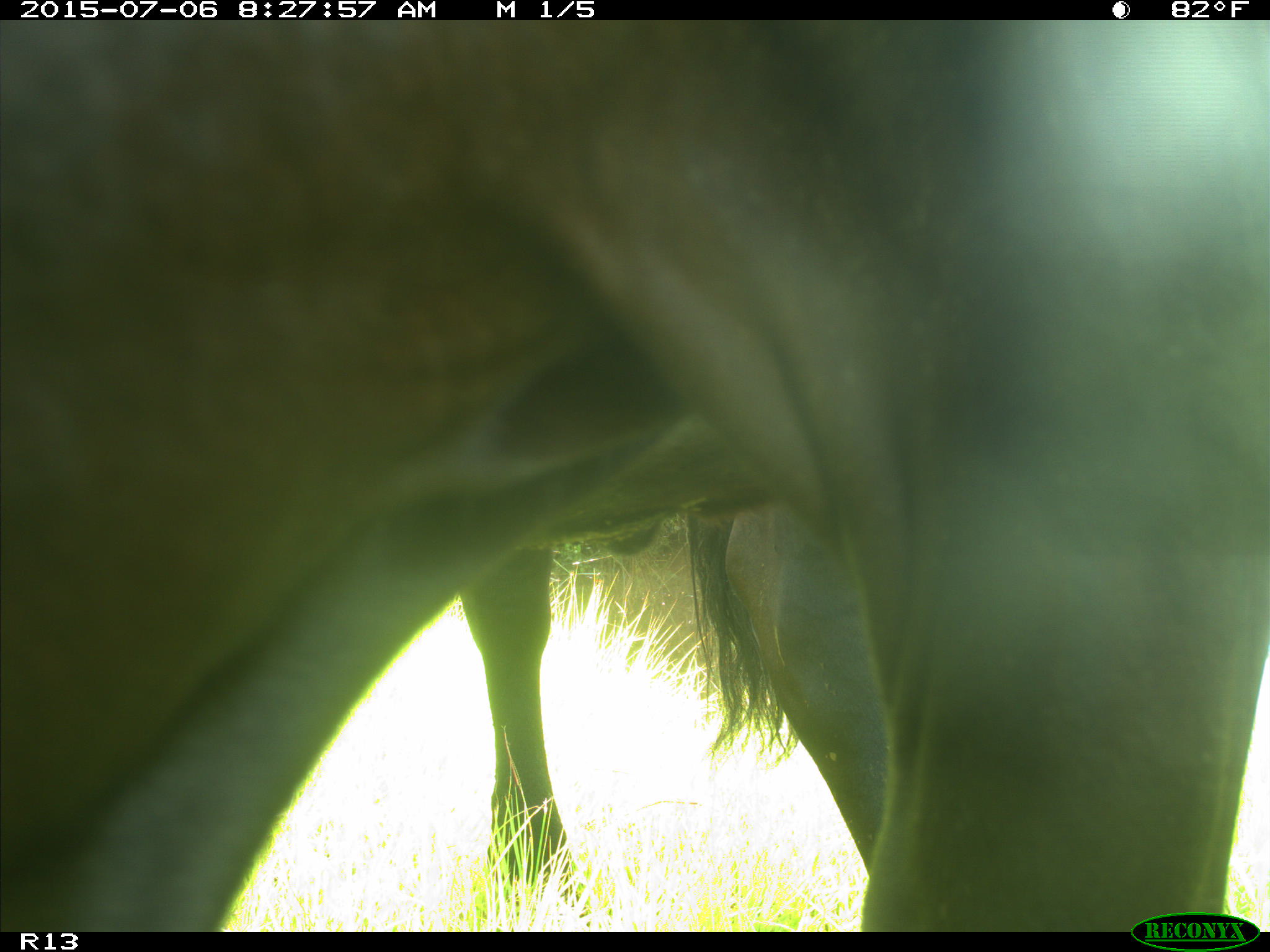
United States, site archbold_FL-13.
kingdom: Animalia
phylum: Chordata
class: Mammalia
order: Artiodactyla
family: Bovidae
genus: Bos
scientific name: Bos taurus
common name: domestic cow